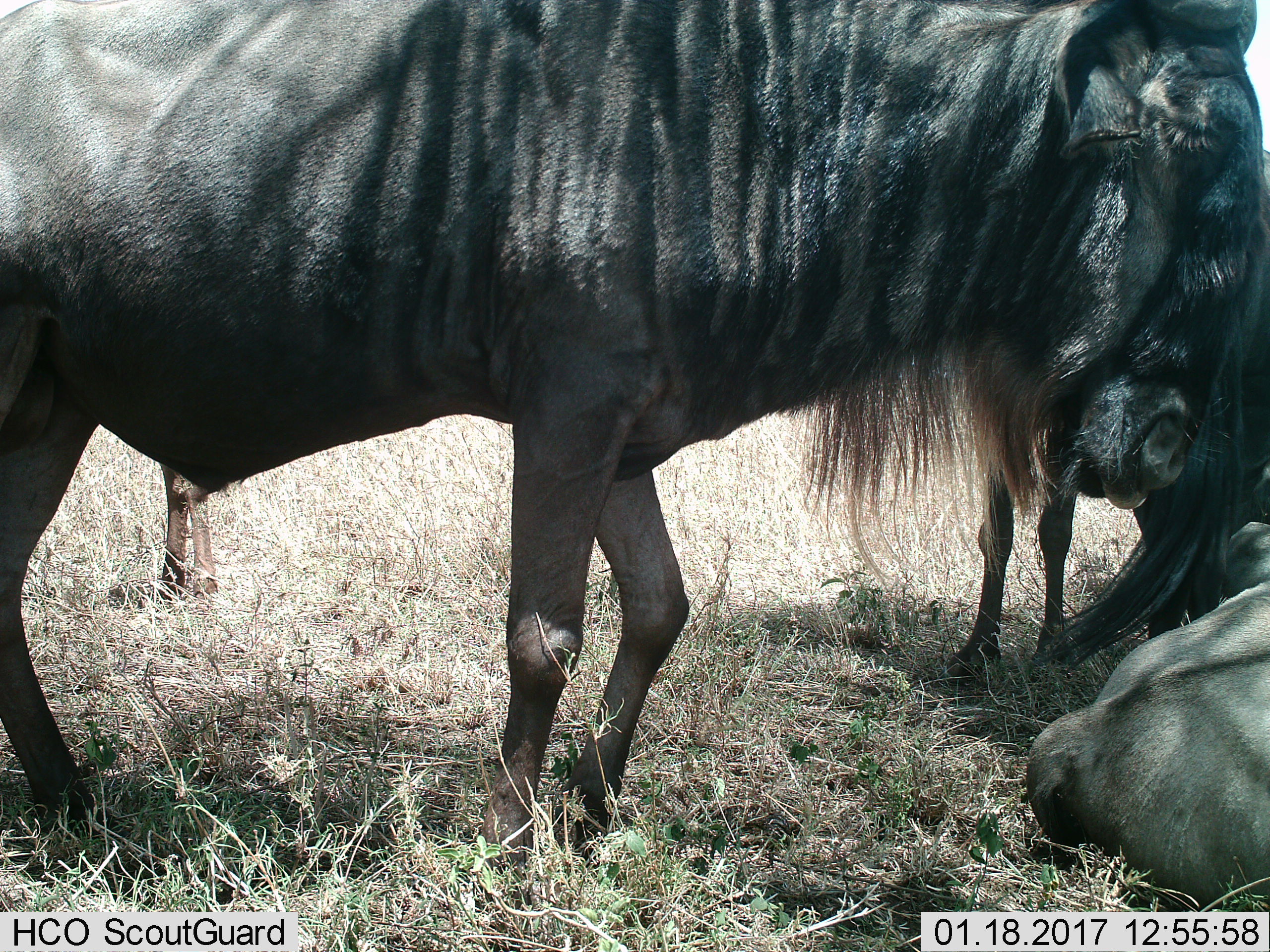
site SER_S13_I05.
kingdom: Animalia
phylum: Chordata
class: Mammalia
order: Artiodactyla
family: Bovidae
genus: Connochaetes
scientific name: Connochaetes taurinus taurinus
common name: blue wildebeest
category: wildebeestblue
Wildebeestblue (blue wildebeest) (Connochaetes taurinus taurinus), count 4. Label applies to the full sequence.